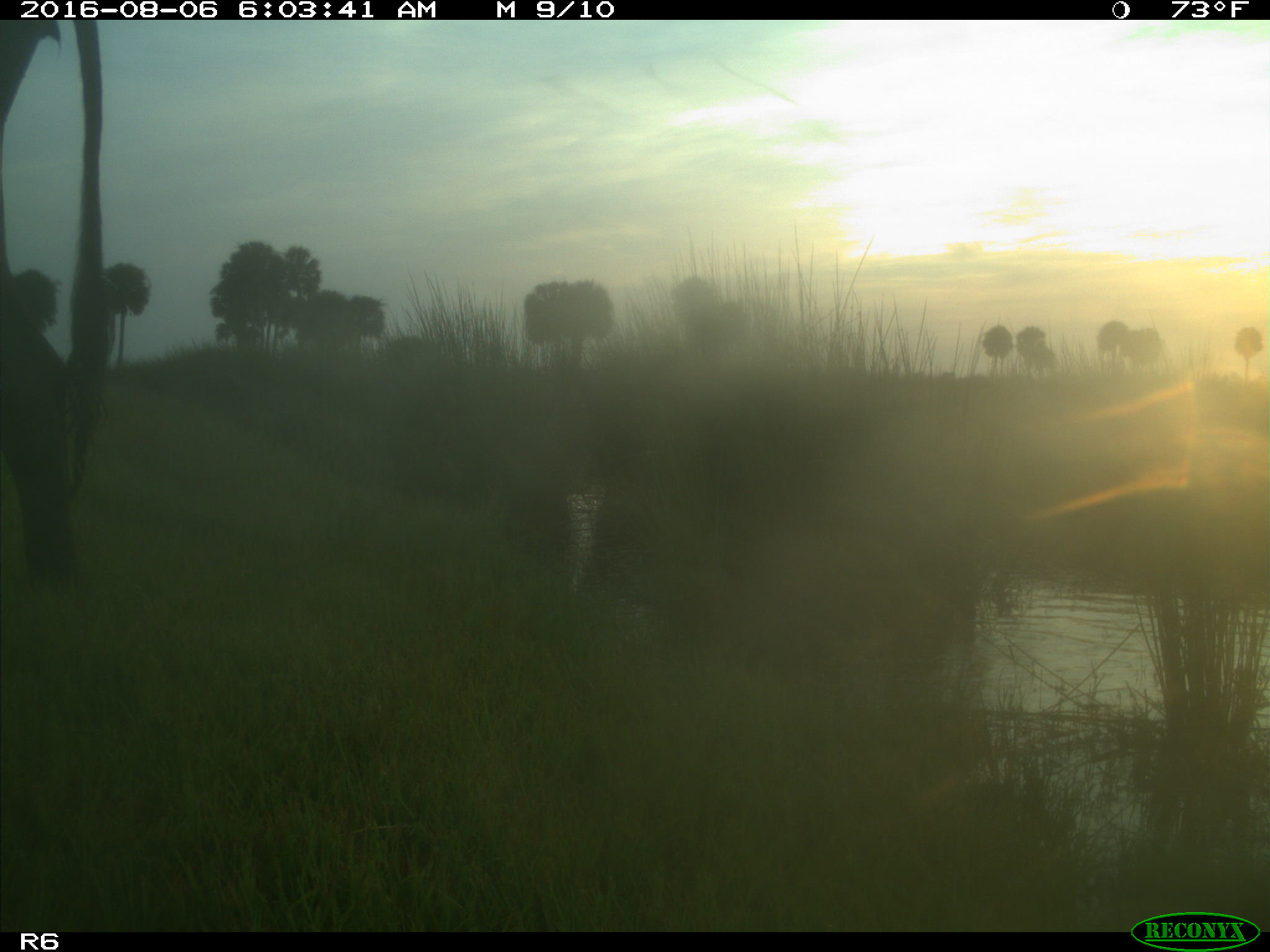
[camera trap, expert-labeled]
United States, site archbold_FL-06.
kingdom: Animalia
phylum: Chordata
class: Mammalia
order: Artiodactyla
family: Bovidae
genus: Bos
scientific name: Bos taurus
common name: domestic cow